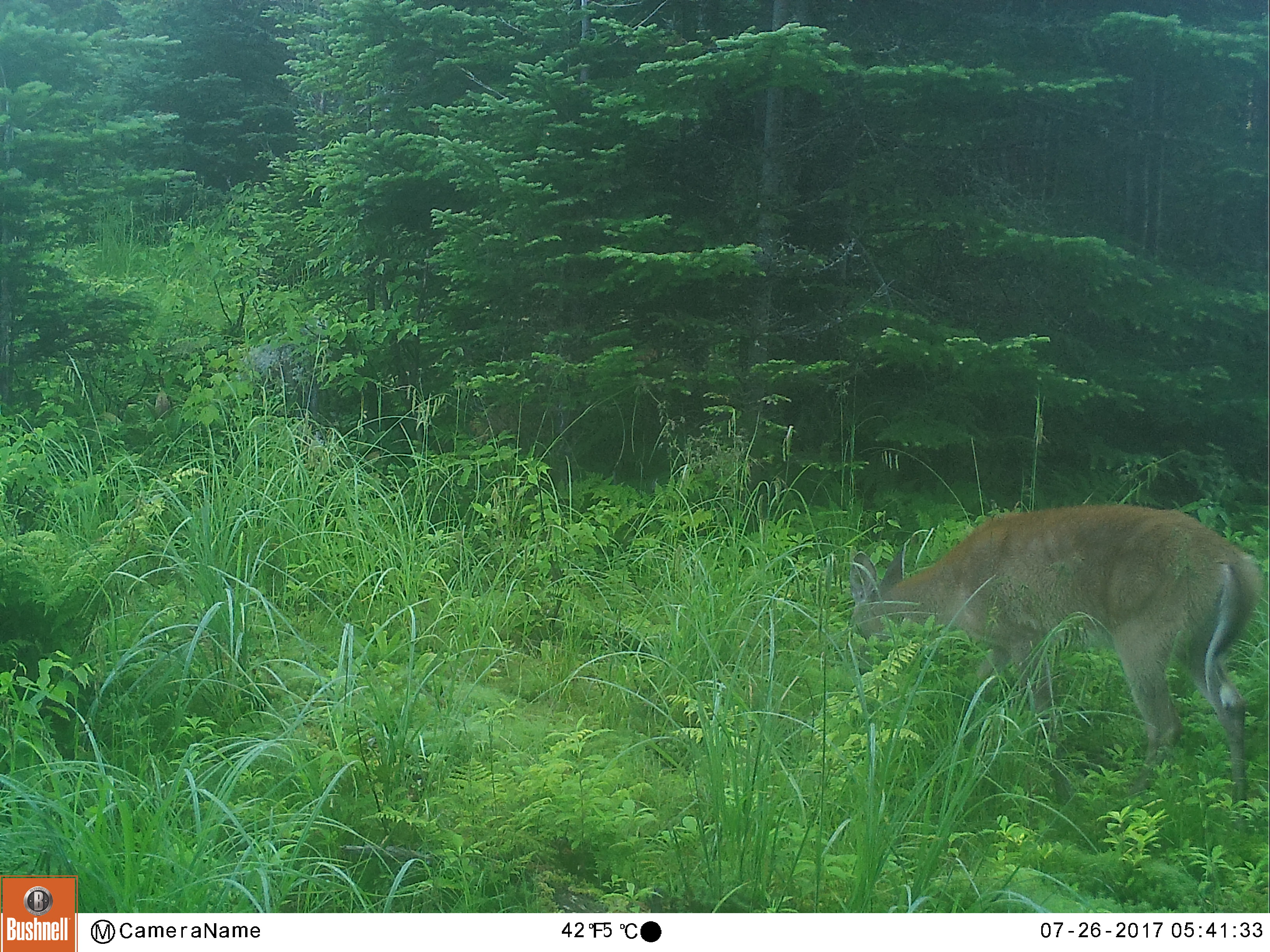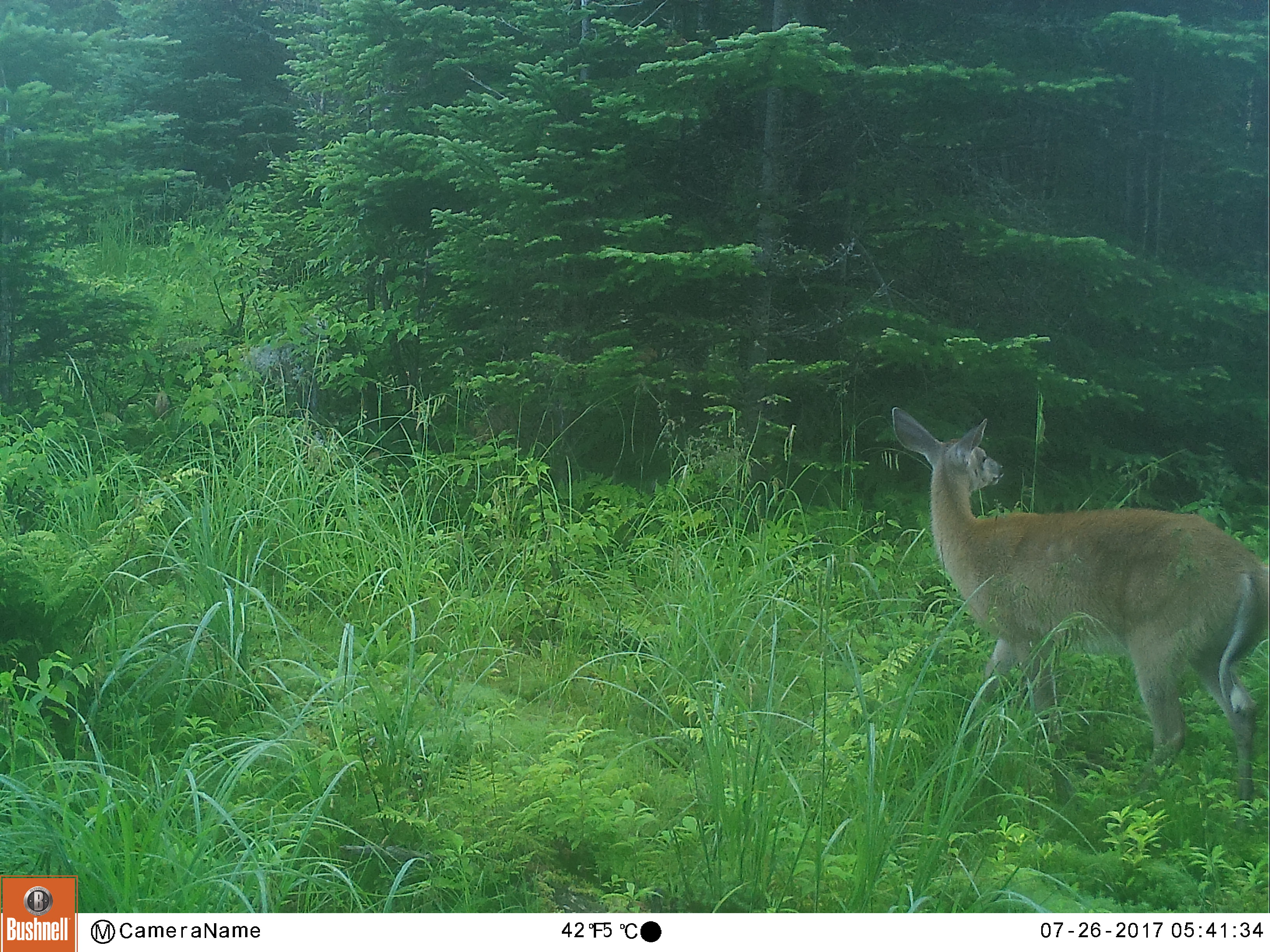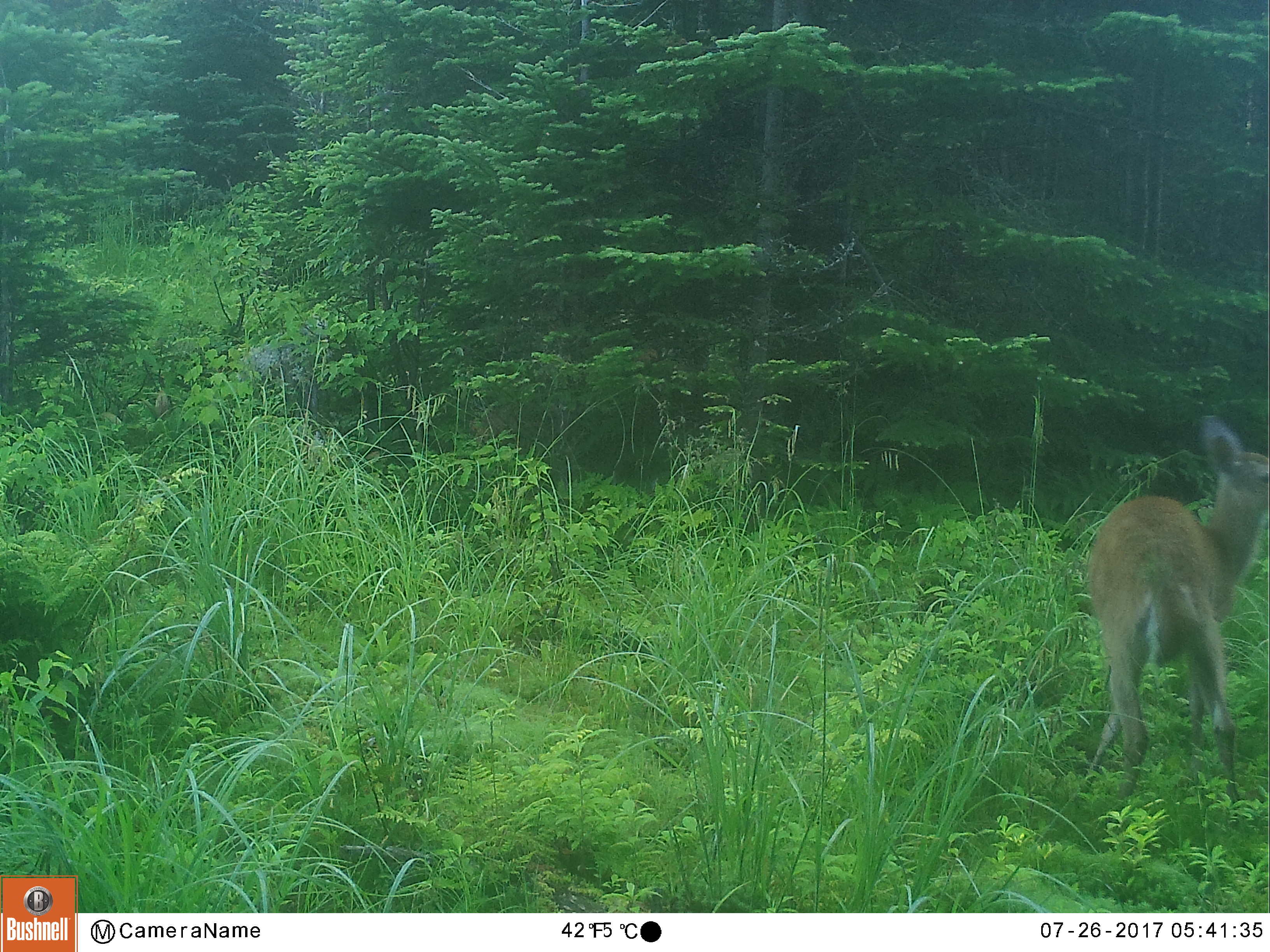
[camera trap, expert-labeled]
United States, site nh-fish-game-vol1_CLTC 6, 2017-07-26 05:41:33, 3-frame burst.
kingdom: Animalia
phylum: Chordata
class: Mammalia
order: Artiodactyla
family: Cervidae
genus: Odocoileus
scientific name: Odocoileus virginianus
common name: white-tailed deer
White-tailed deer (Odocoileus virginianus).